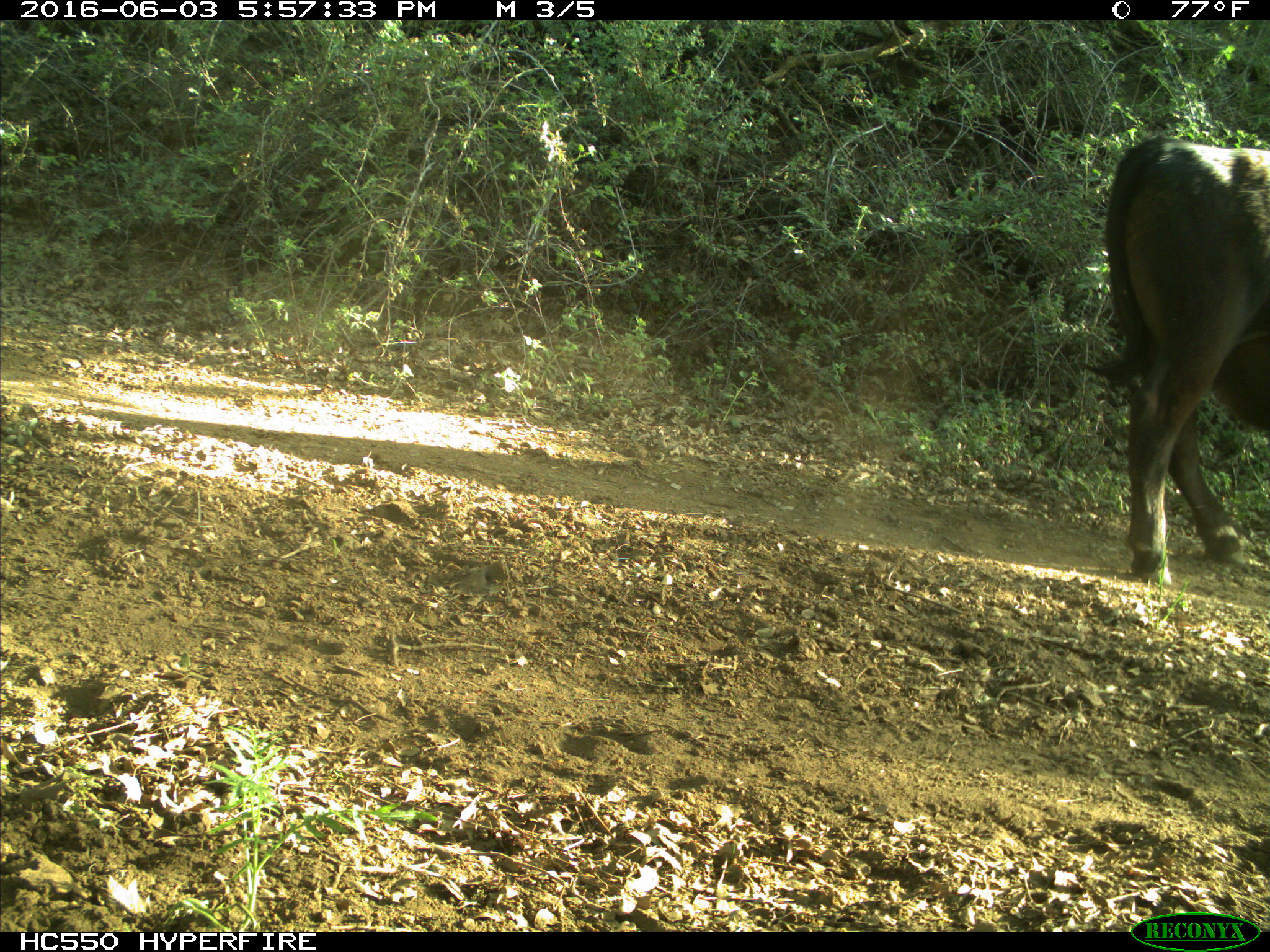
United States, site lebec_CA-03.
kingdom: Animalia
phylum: Chordata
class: Mammalia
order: Artiodactyla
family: Bovidae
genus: Bos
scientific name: Bos taurus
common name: domestic cow